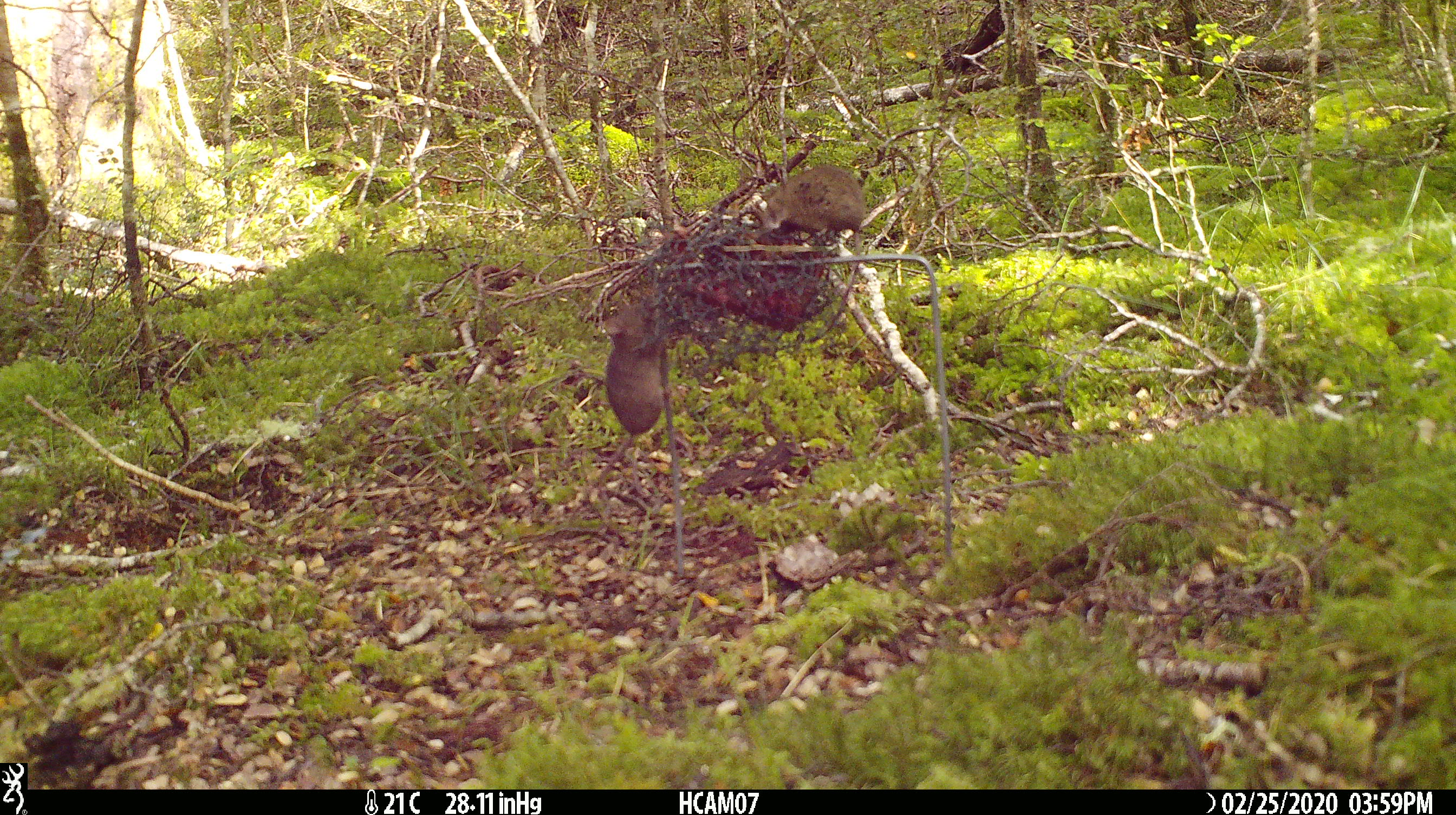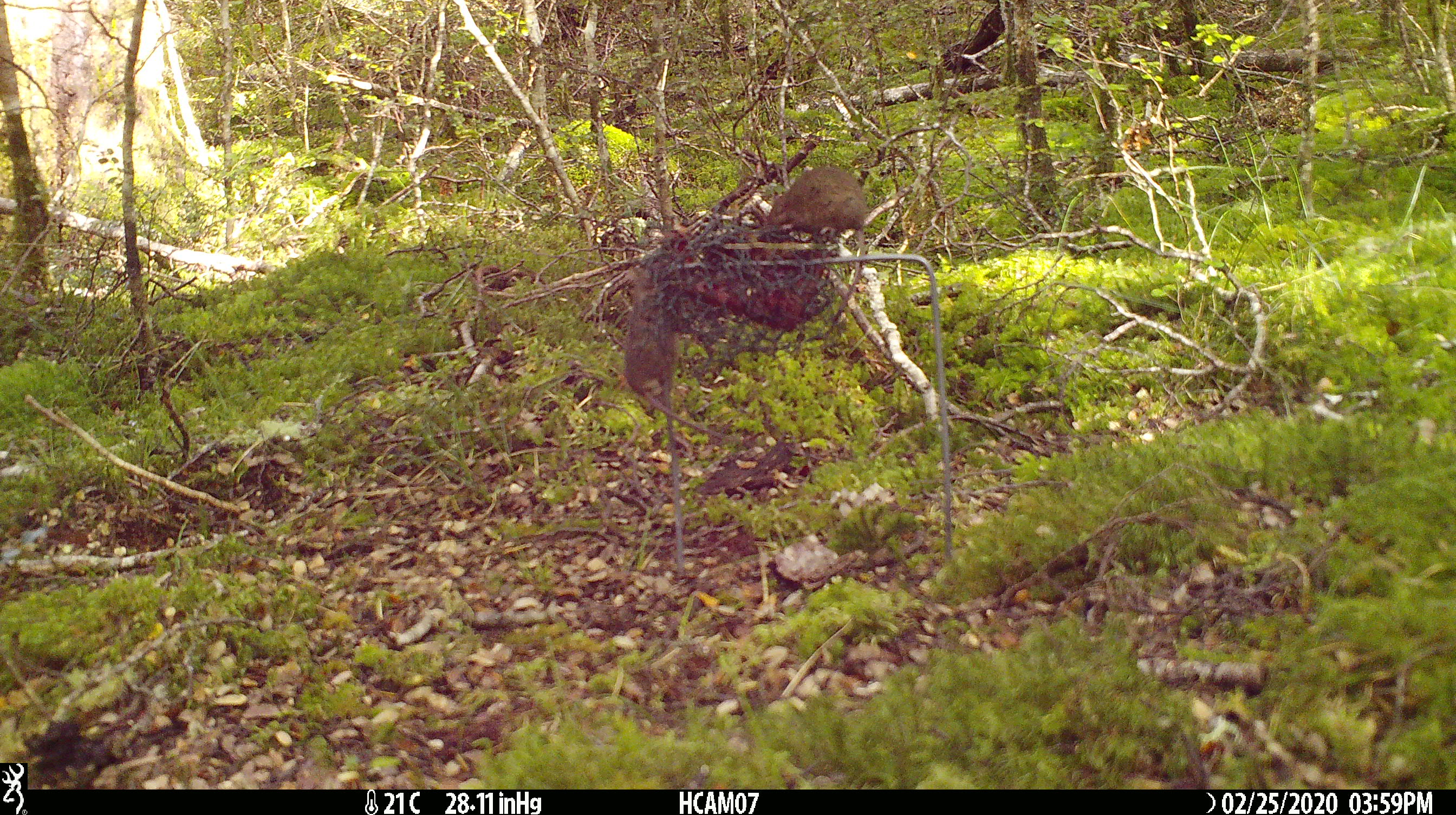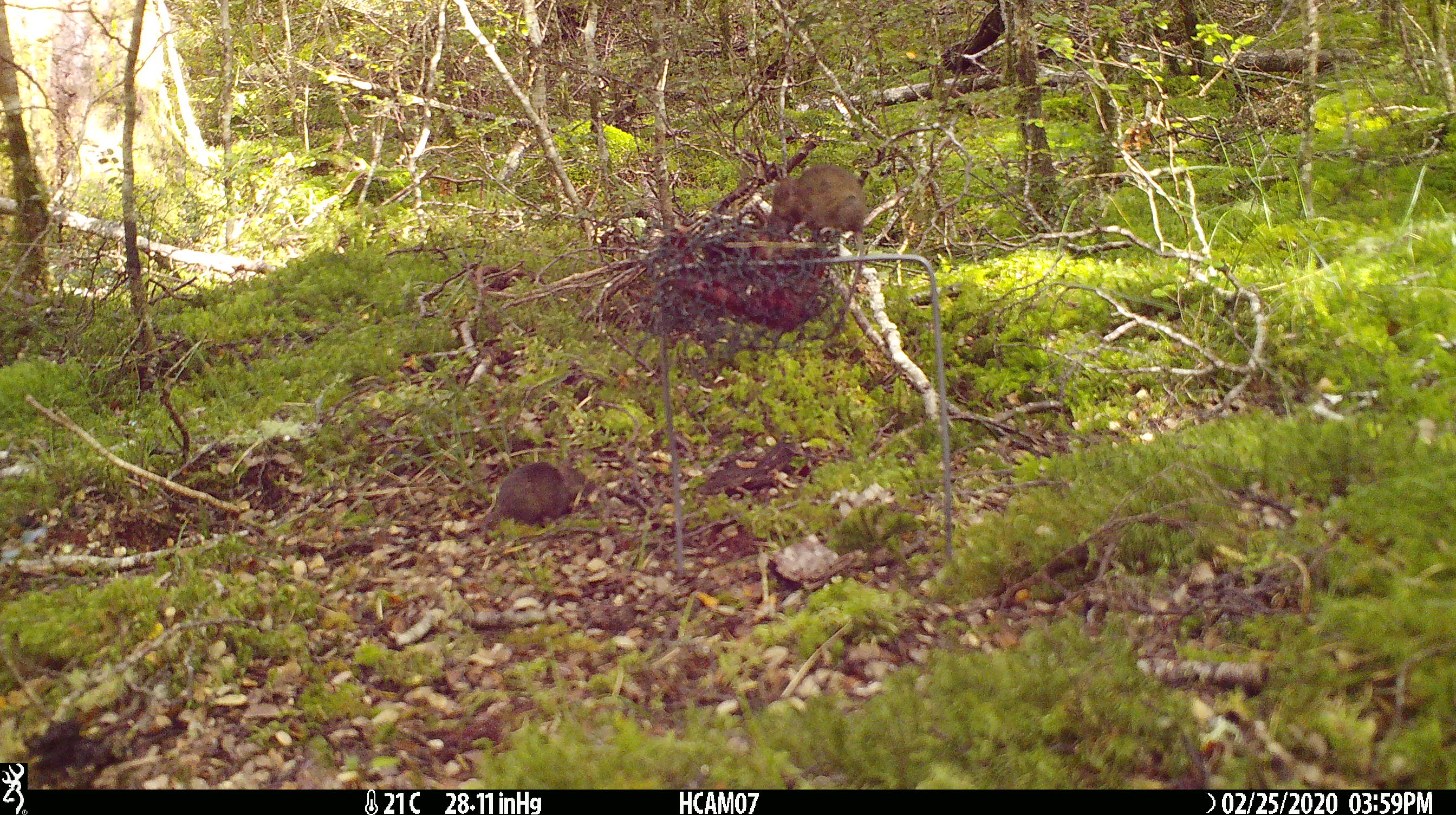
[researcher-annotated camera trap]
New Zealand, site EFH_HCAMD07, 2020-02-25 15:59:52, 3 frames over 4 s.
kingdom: Animalia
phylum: Chordata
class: Mammalia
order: Rodentia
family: Muridae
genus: Mus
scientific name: Mus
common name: mouse